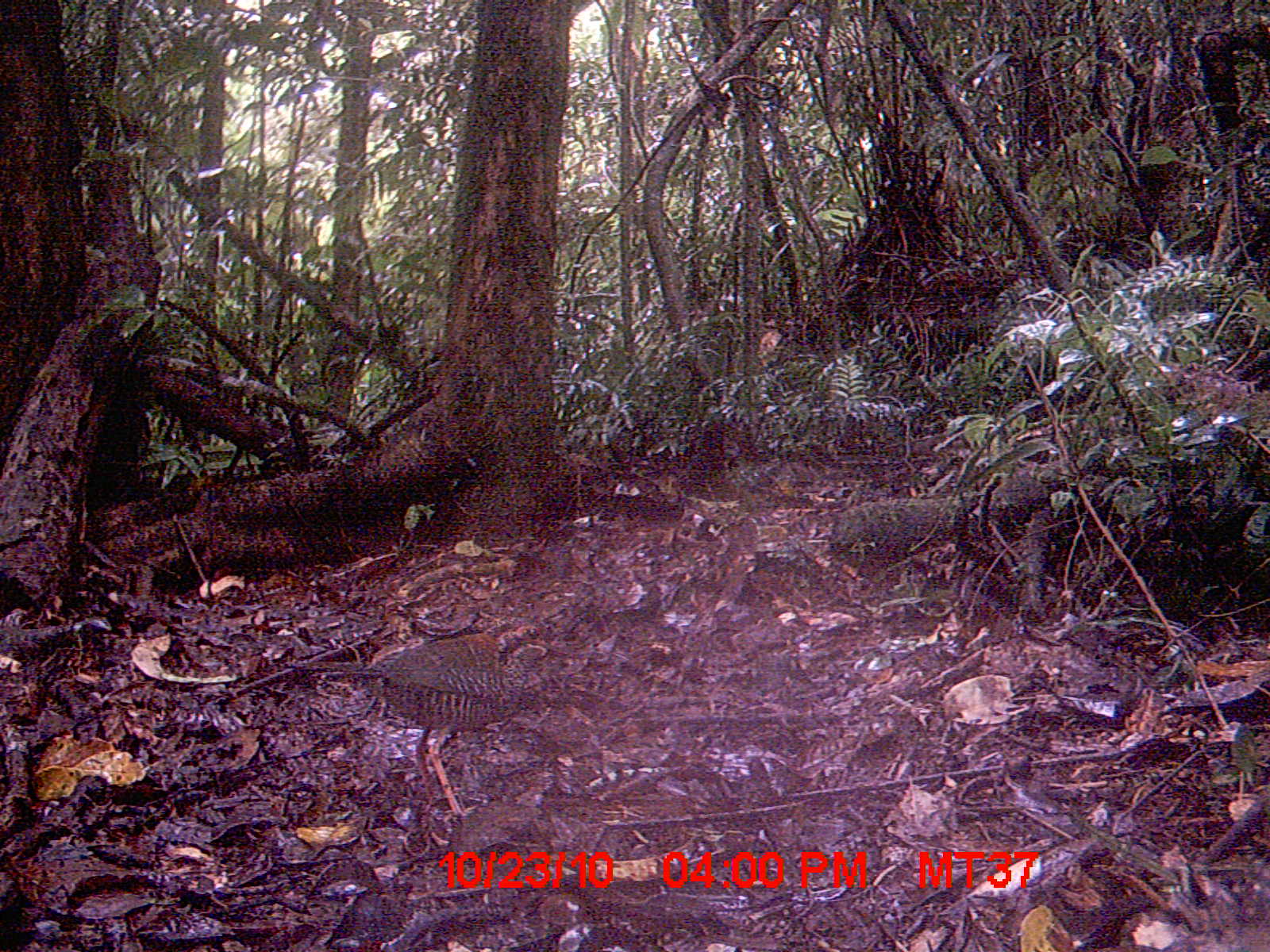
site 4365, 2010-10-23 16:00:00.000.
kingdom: Animalia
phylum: Chordata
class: Aves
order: Coraciiformes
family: Brachypteraciidae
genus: Brachypteracias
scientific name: Brachypteracias squamiger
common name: scaly ground-roller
Brachypteracias squamiger (scaly ground-roller), count 1.